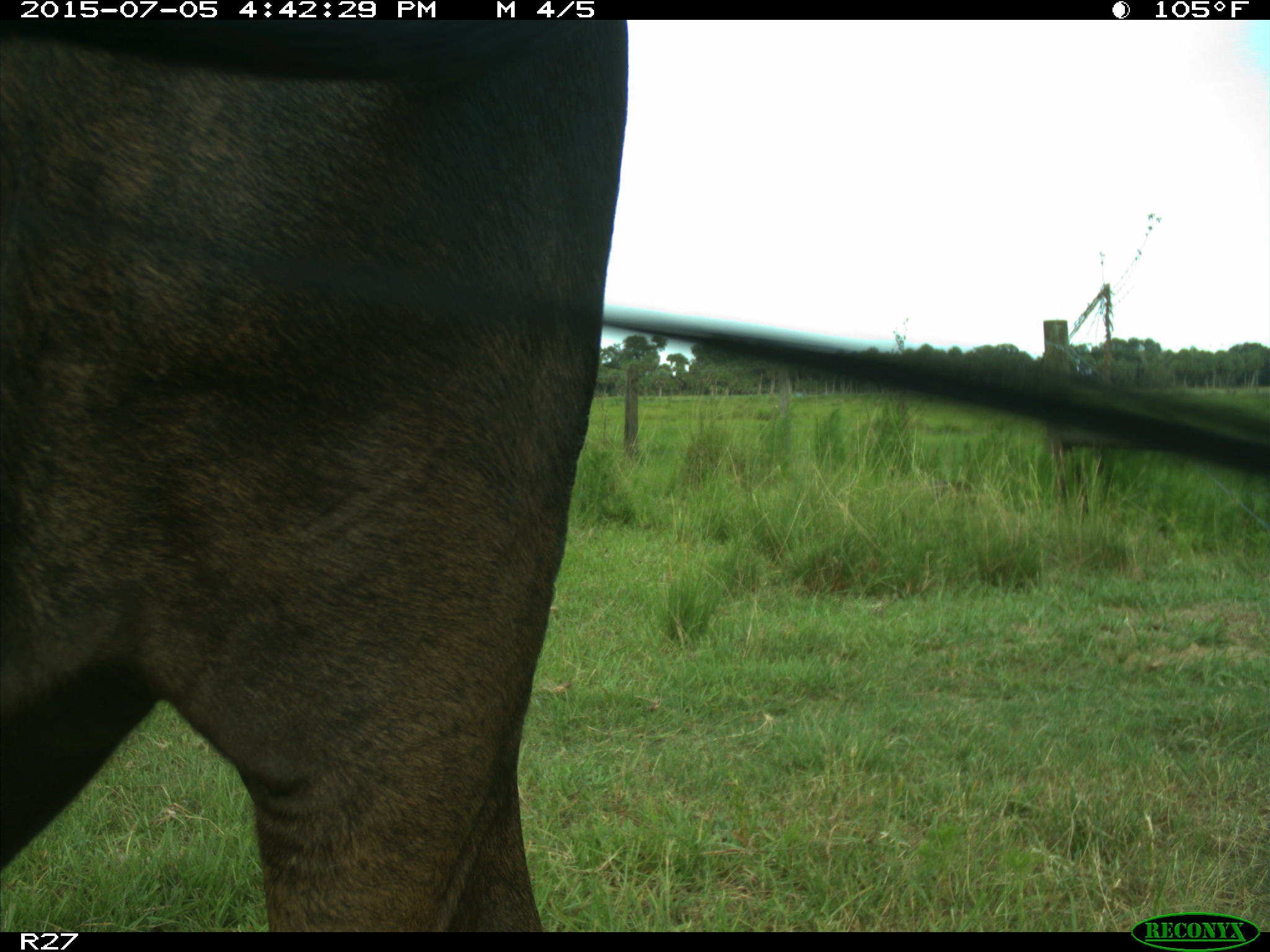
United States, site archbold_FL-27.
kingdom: Animalia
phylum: Chordata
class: Mammalia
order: Artiodactyla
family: Bovidae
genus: Bos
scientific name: Bos taurus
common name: domestic cow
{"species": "Bos taurus (domestic cow)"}